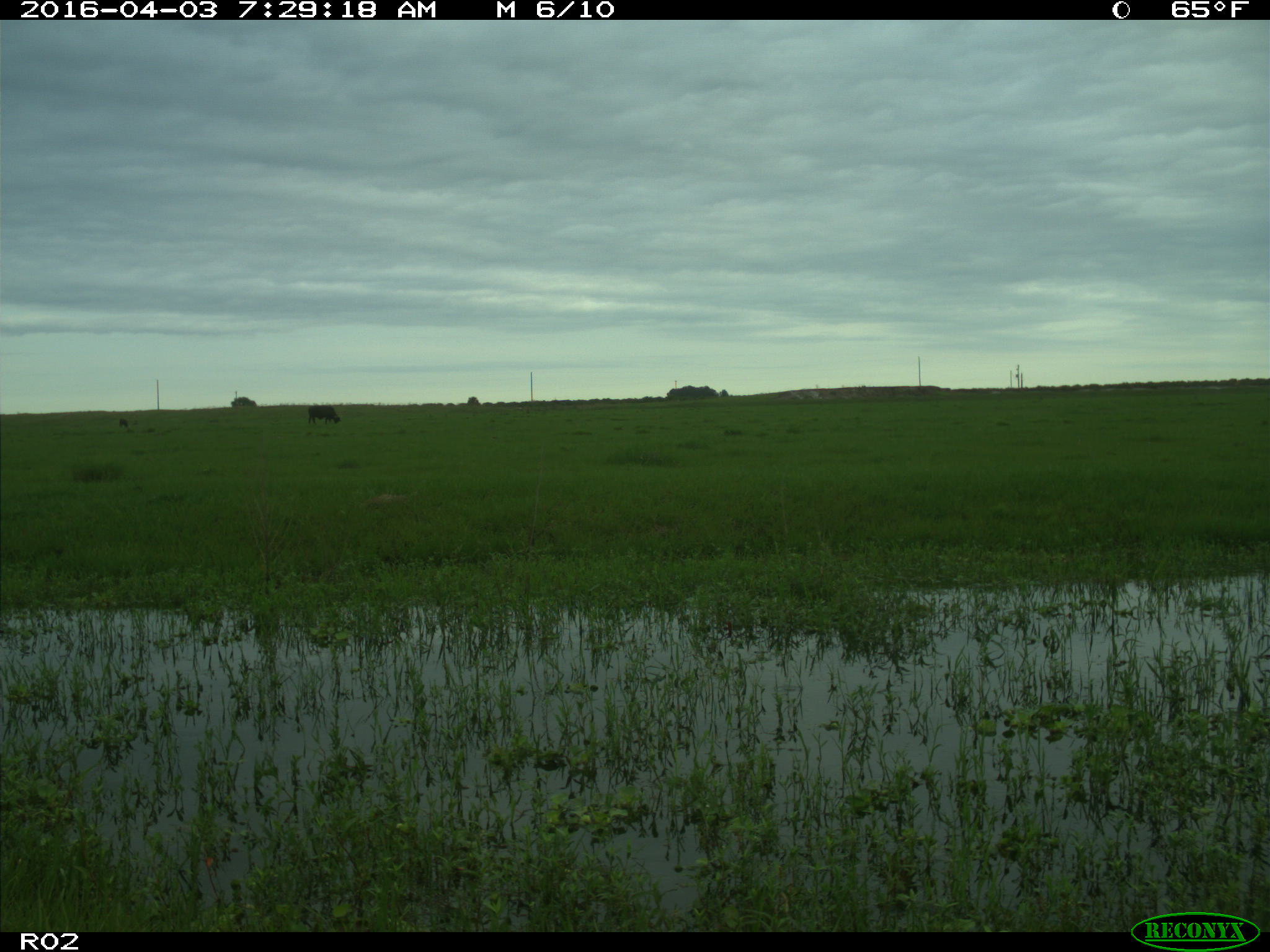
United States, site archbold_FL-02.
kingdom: Animalia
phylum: Chordata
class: Mammalia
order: Artiodactyla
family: Bovidae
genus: Bos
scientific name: Bos taurus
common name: domestic cow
Bos taurus (domestic cow).